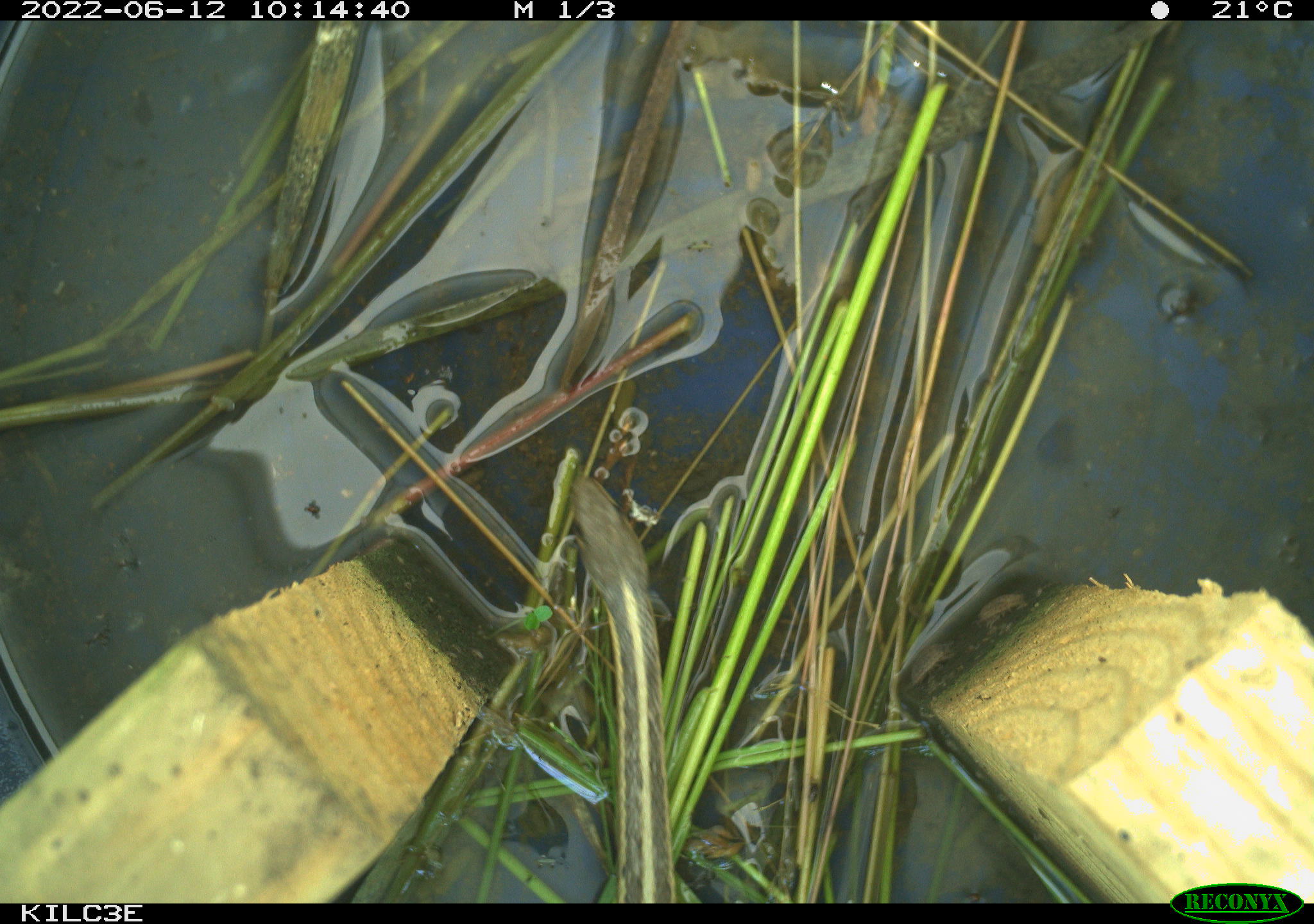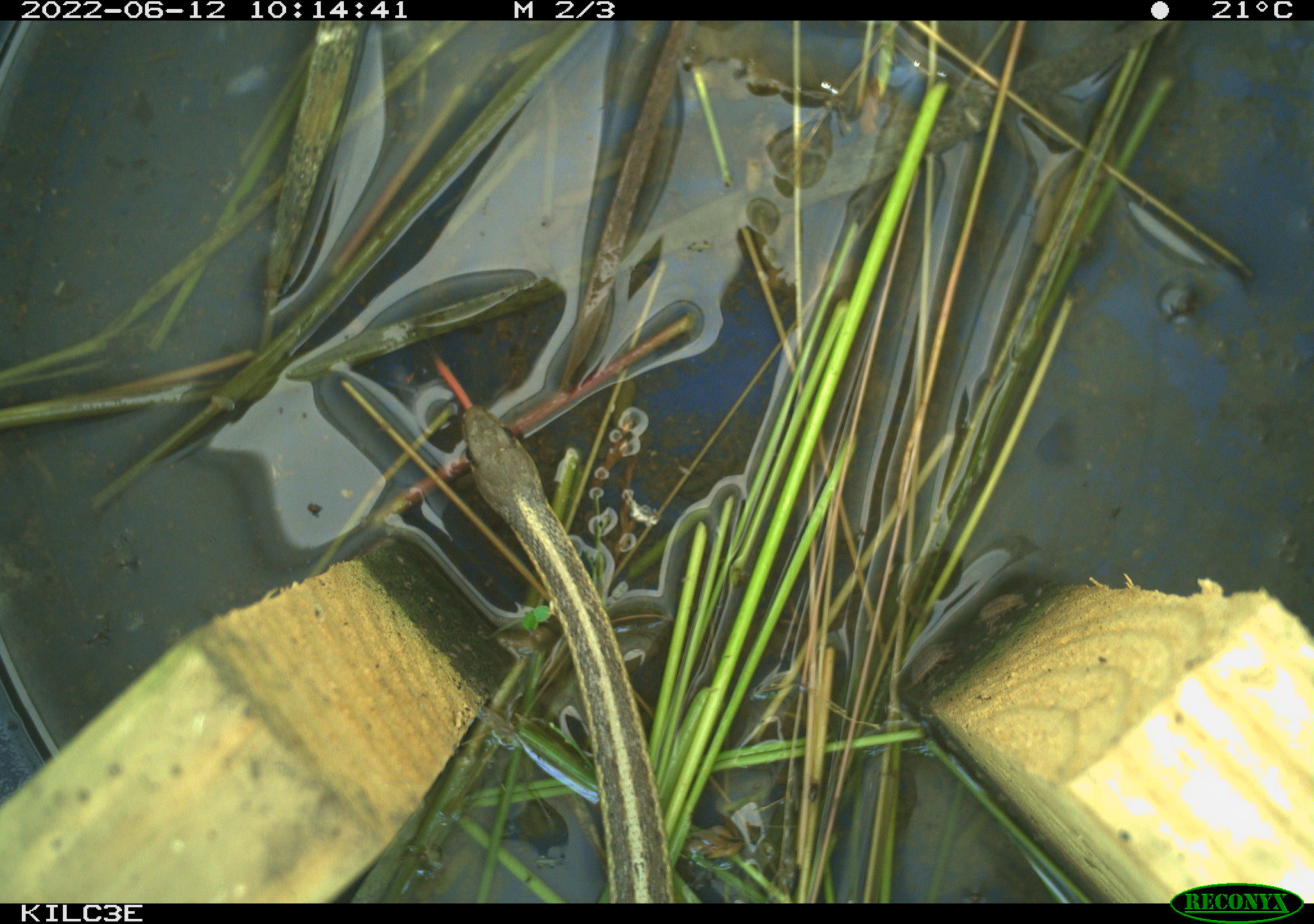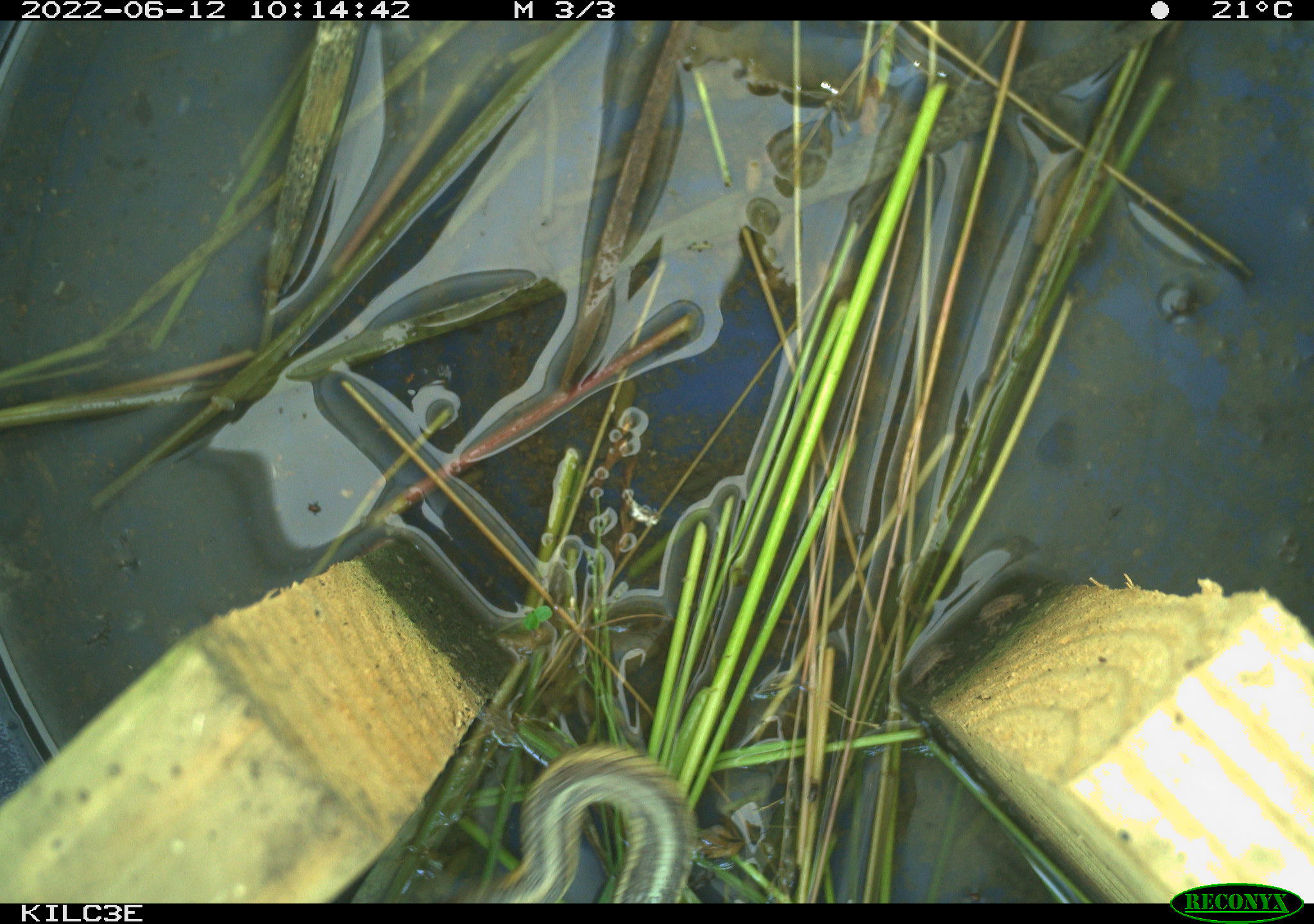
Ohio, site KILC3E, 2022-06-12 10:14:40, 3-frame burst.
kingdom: Animalia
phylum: Chordata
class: Reptilia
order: Squamata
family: Colubridae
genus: Thamnophis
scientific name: Thamnophis sirtalis sirtalis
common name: eastern gartersnake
Eastern gartersnake (Thamnophis sirtalis sirtalis).